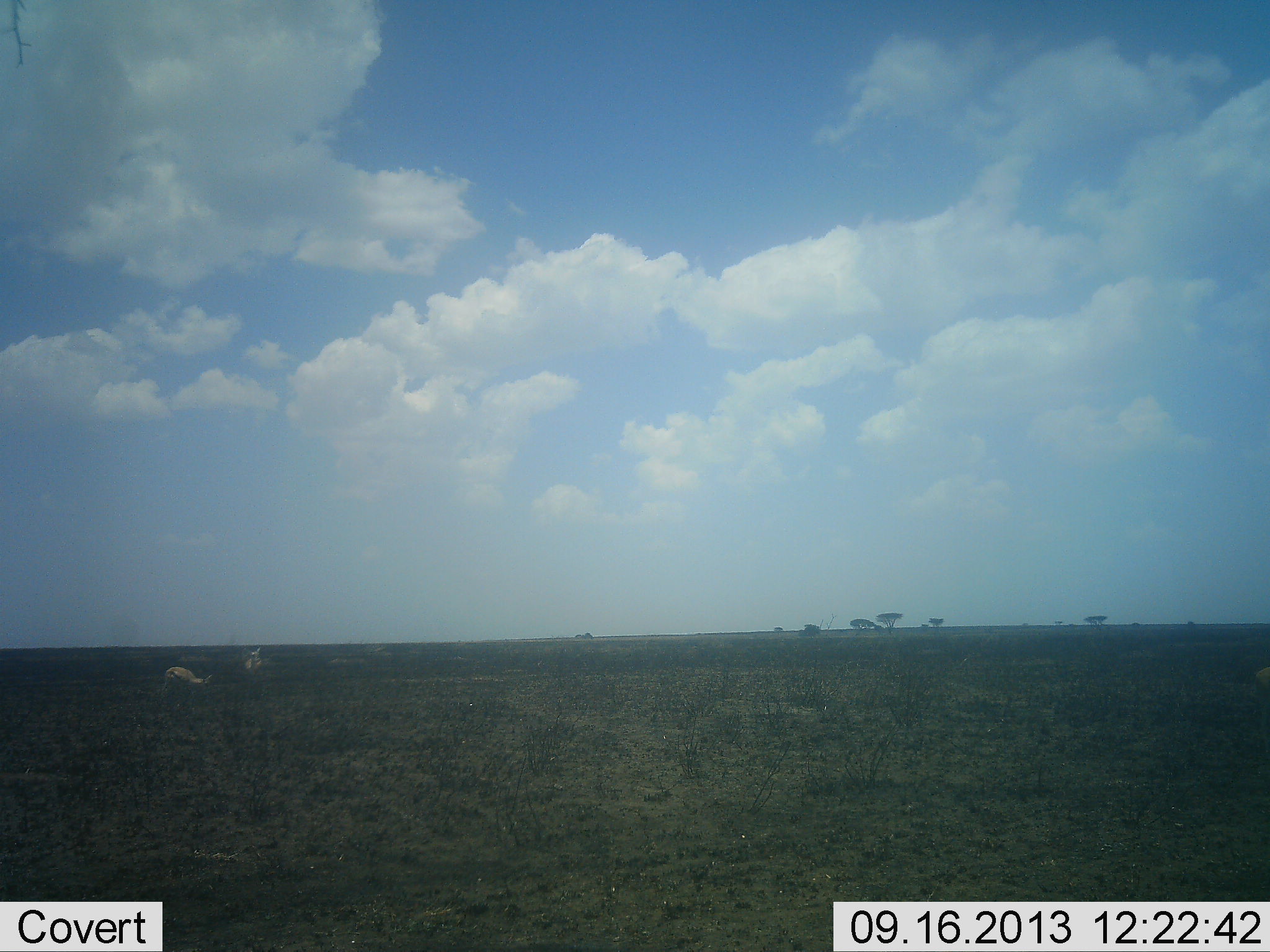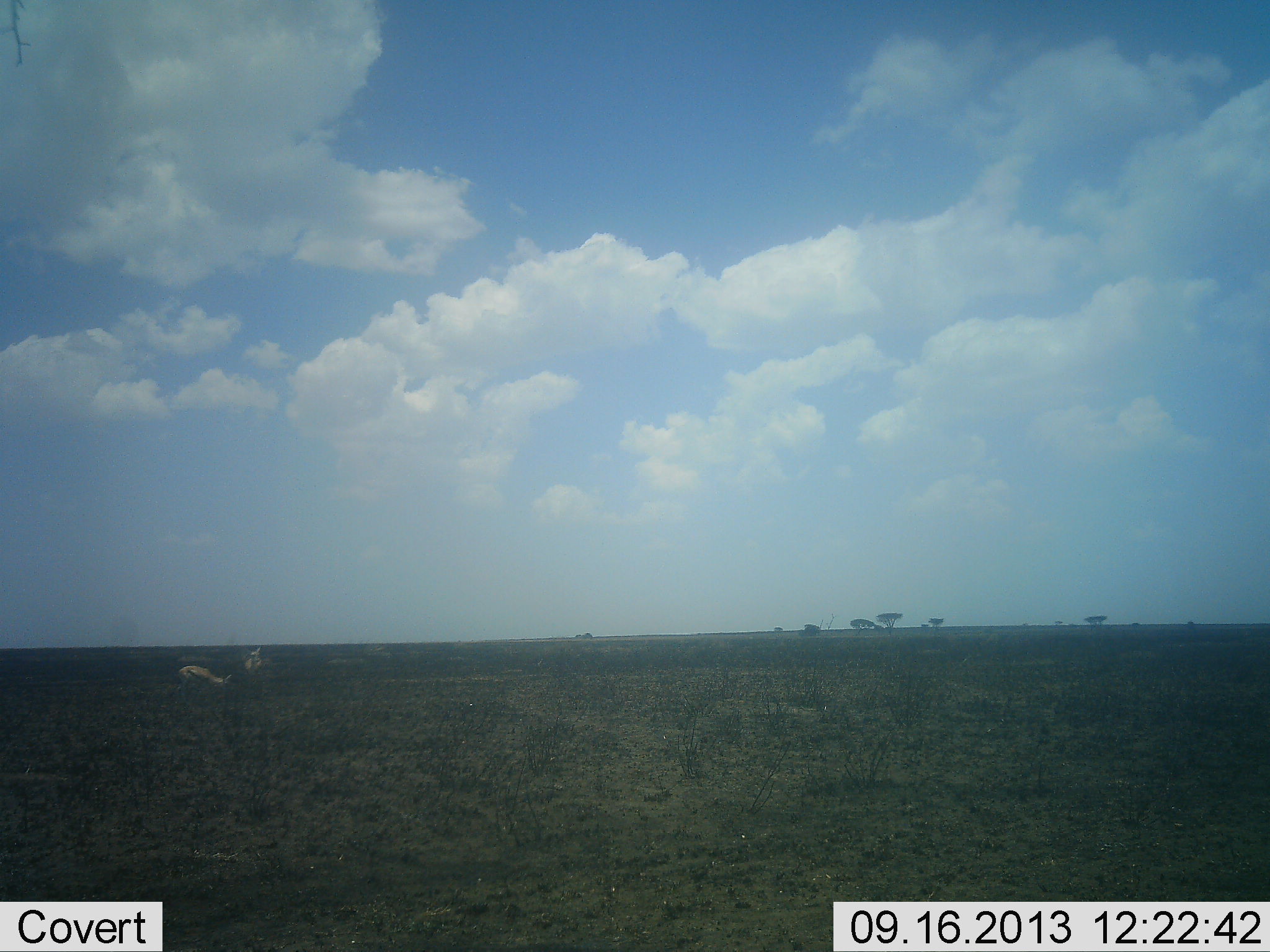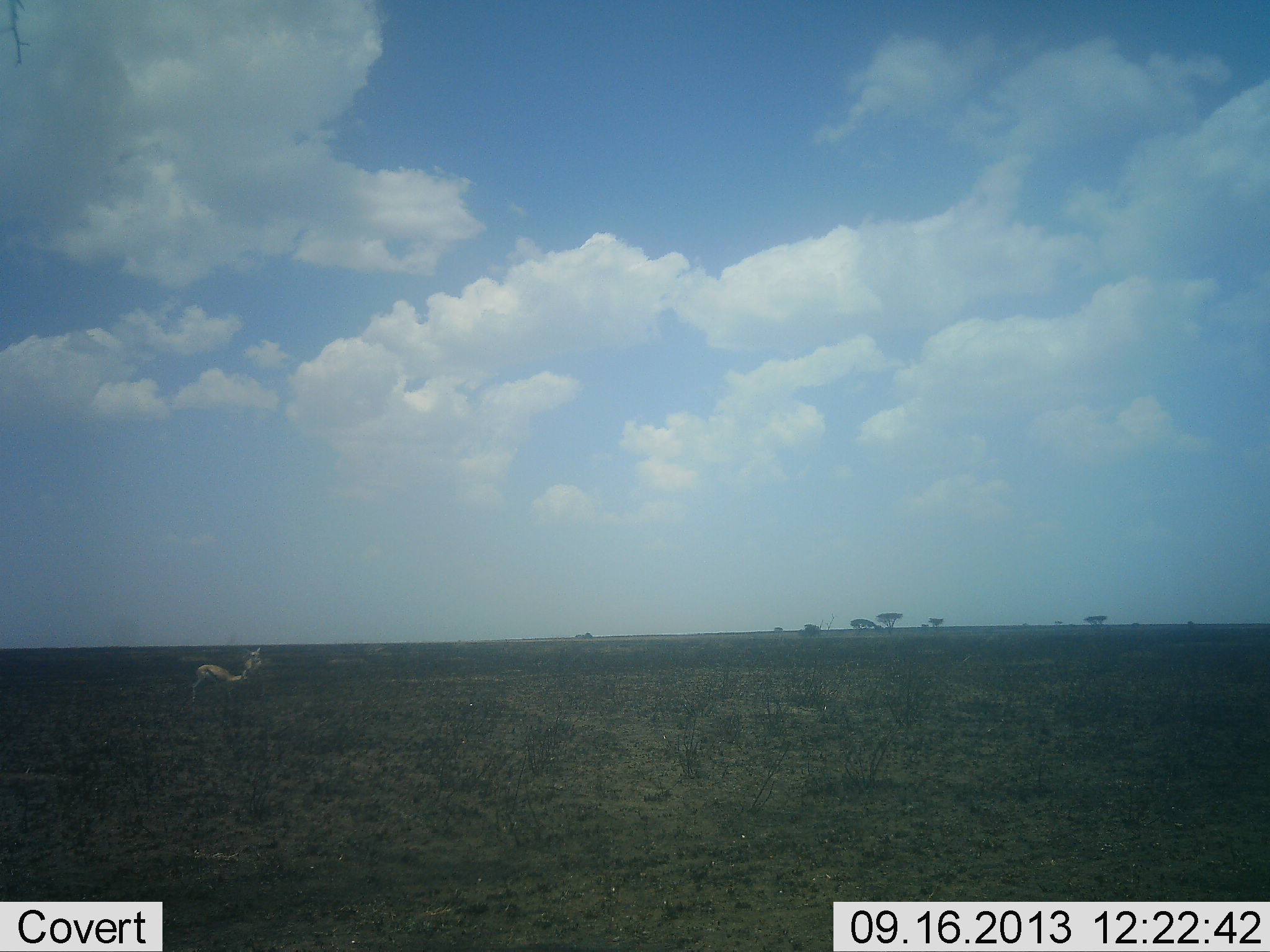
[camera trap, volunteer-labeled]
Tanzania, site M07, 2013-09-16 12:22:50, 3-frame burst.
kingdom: Animalia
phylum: Chordata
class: Mammalia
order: Artiodactyla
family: Bovidae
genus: Eudorcas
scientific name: Eudorcas thomsonii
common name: thomson's gazelle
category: gazellethomsons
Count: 2.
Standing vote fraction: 67%.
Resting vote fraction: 0%.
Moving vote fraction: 61%.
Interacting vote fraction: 0%.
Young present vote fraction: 0%.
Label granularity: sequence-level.